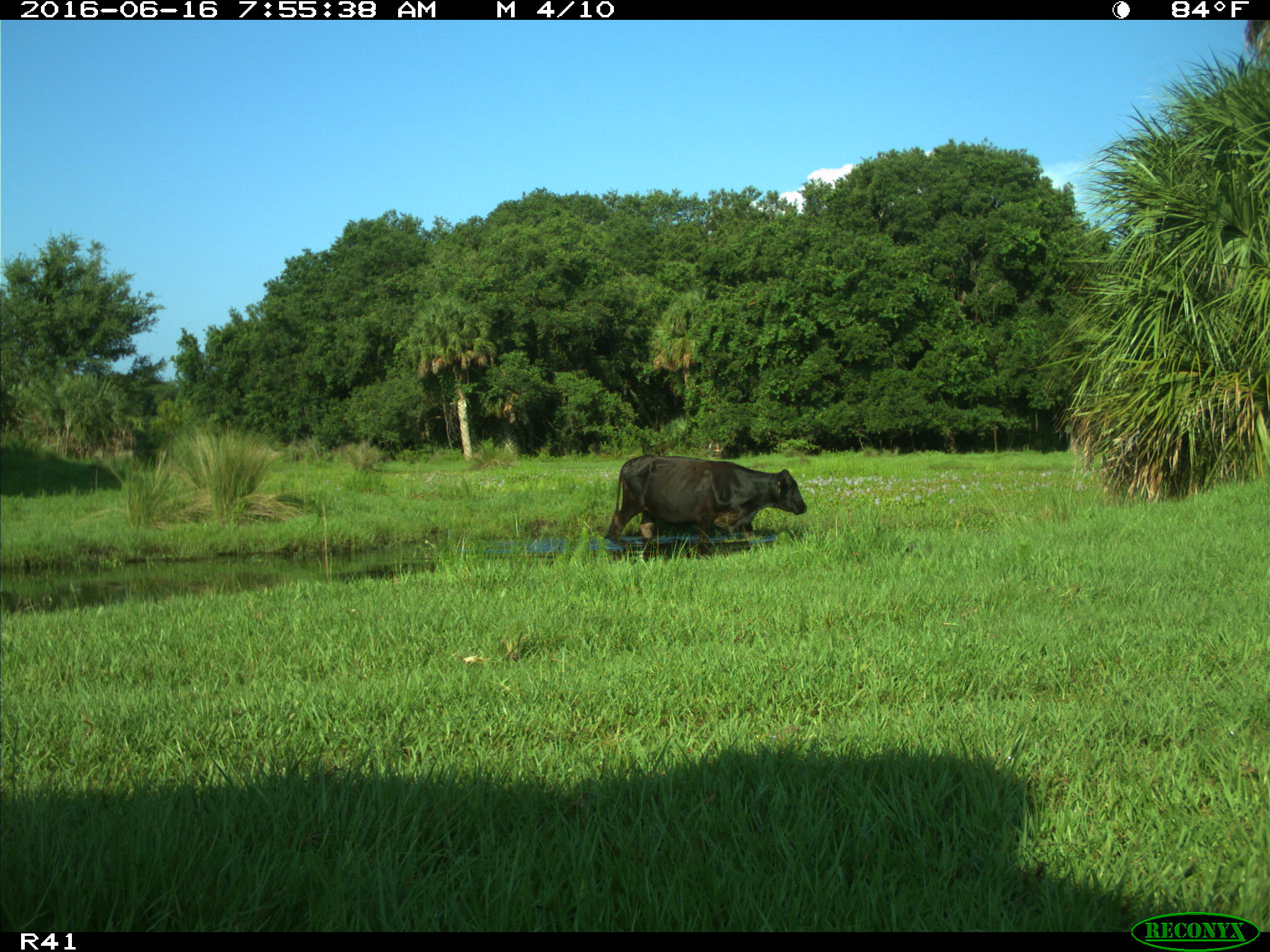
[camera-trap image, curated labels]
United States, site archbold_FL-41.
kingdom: Animalia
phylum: Chordata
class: Mammalia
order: Artiodactyla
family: Bovidae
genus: Bos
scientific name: Bos taurus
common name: domestic cow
Bos taurus (domestic cow).